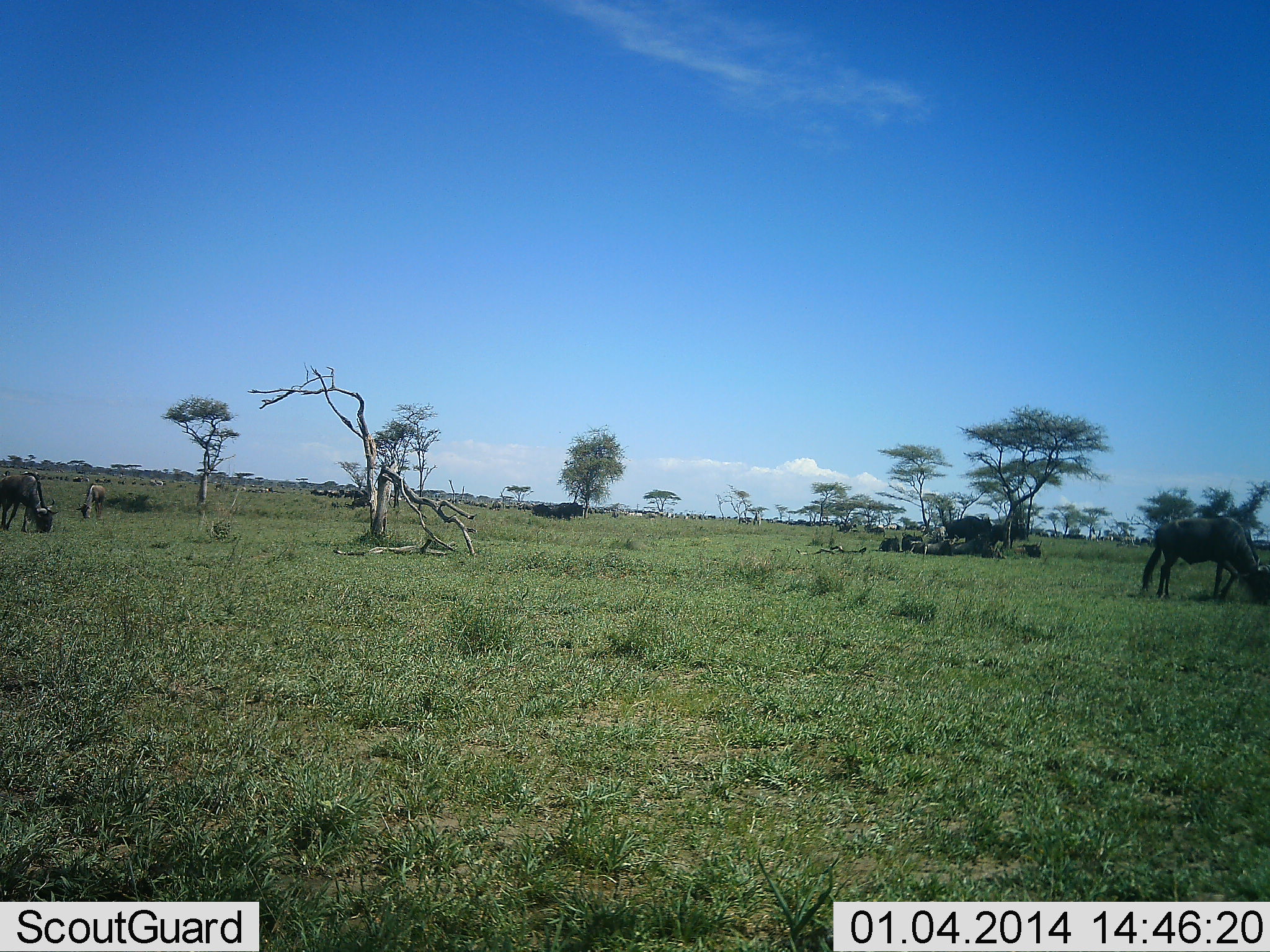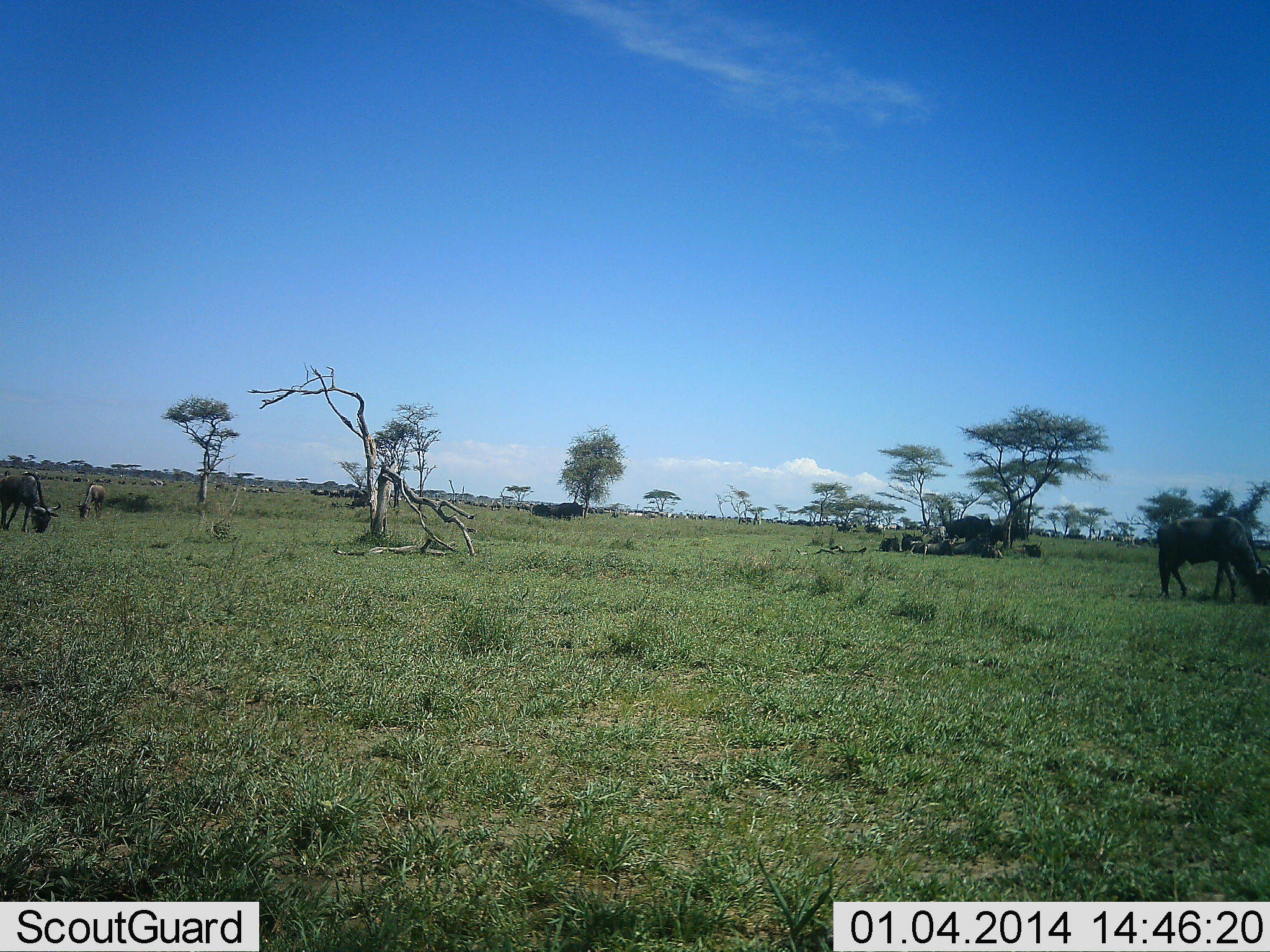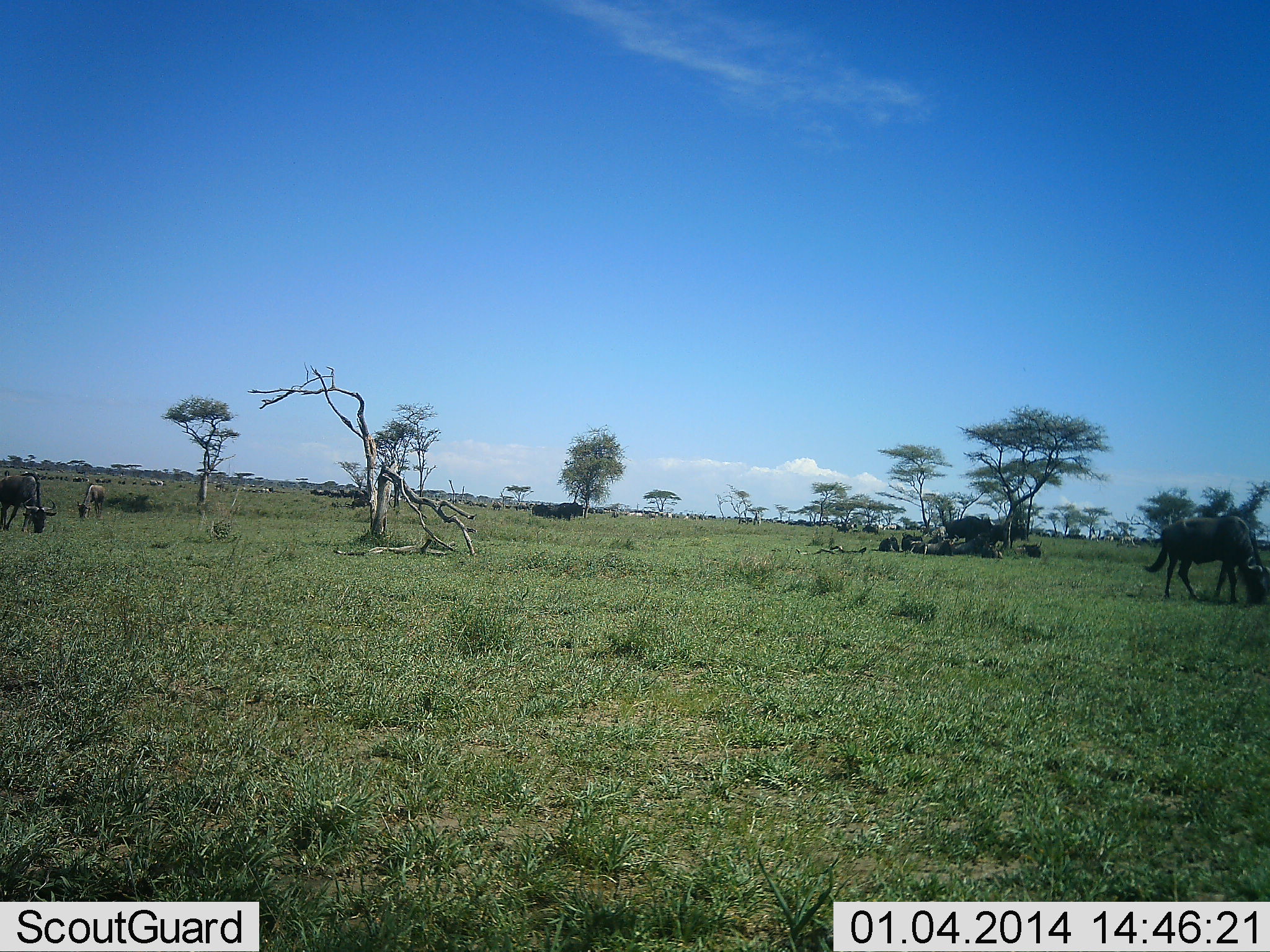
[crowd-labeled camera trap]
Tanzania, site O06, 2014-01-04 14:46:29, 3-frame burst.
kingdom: Animalia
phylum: Chordata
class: Mammalia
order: Artiodactyla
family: Bovidae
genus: Connochaetes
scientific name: Connochaetes taurinus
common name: blue wildebeest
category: wildebeest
Wildebeest (blue wildebeest) (Connochaetes taurinus), count 11-50. Behavior (volunteer vote fractions): standing 50%, resting 40%, moving 30%, interacting 0%. Young present (vote fraction): 0%. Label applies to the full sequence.